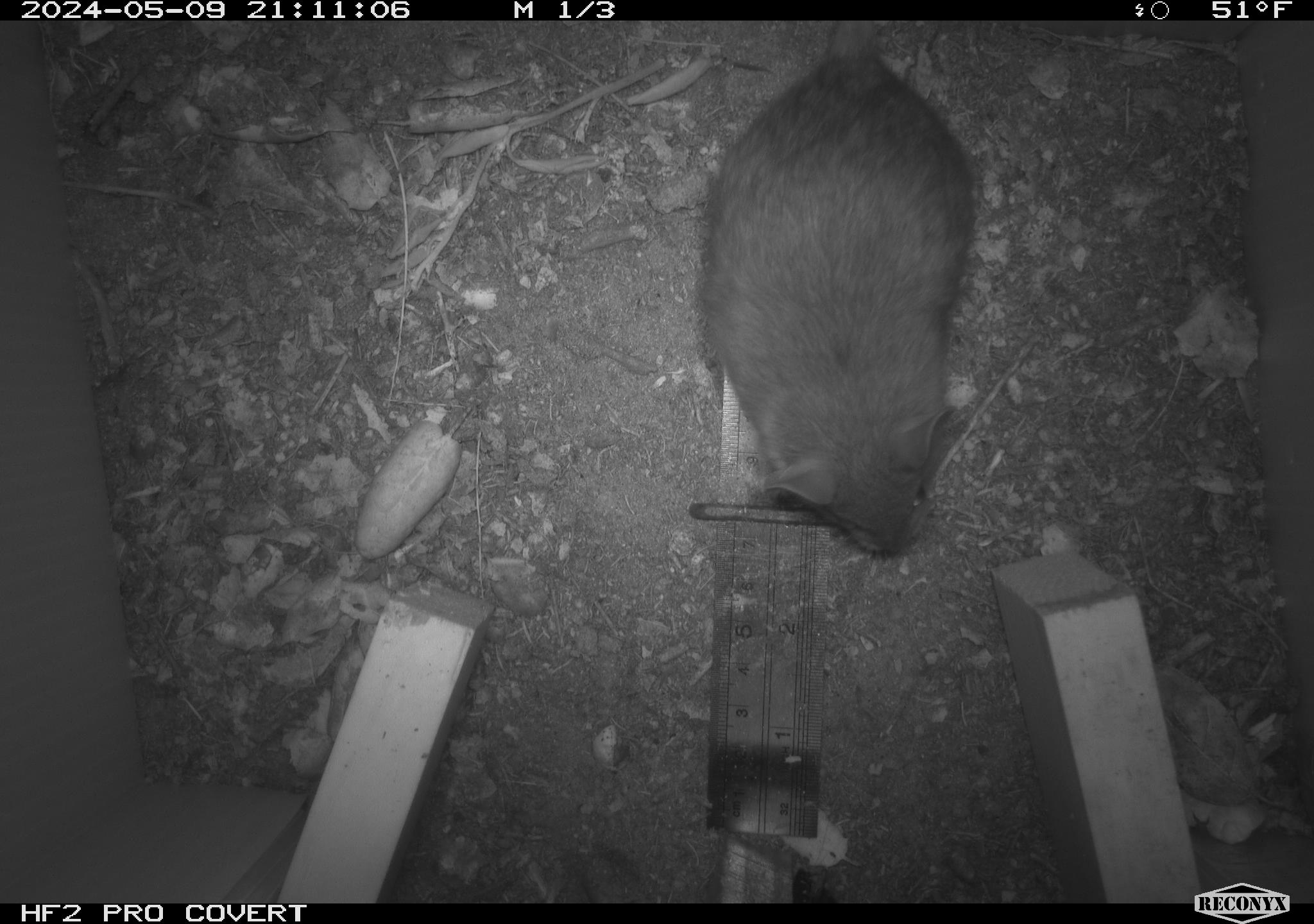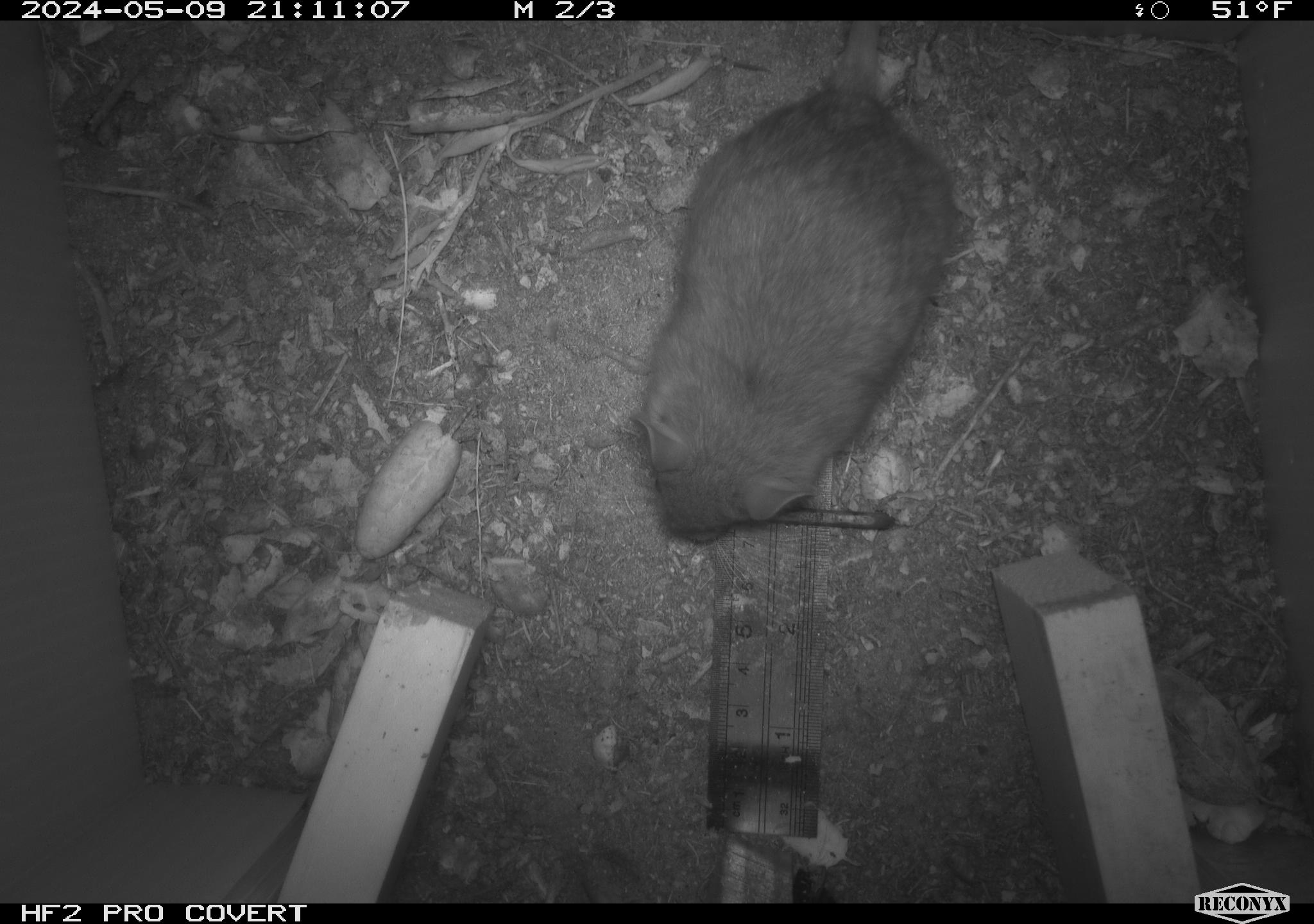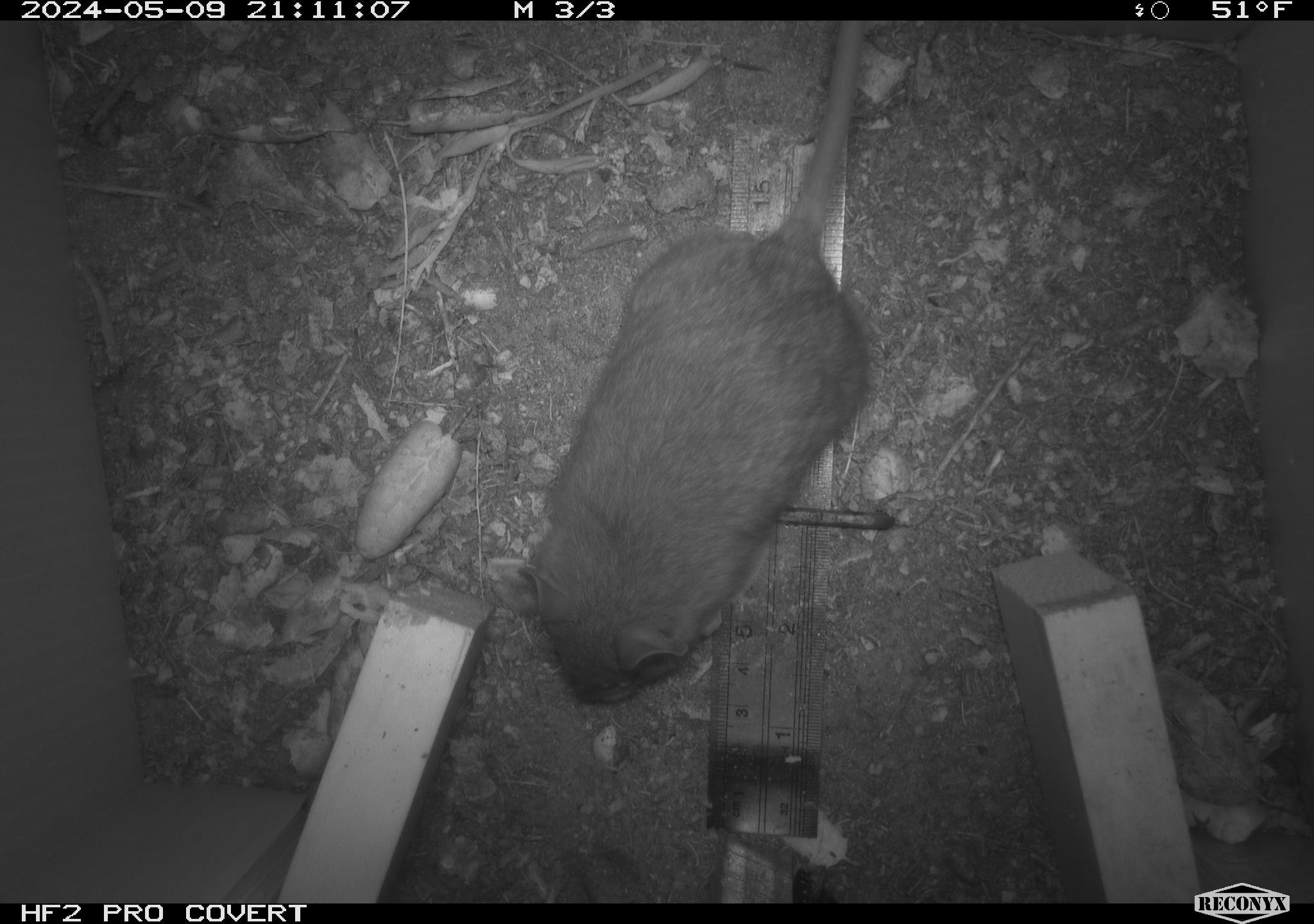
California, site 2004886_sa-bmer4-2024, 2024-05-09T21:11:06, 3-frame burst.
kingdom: Animalia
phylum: Chordata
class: Mammalia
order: Rodentia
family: Muridae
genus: Rattus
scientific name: Rattus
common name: rat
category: rattus species